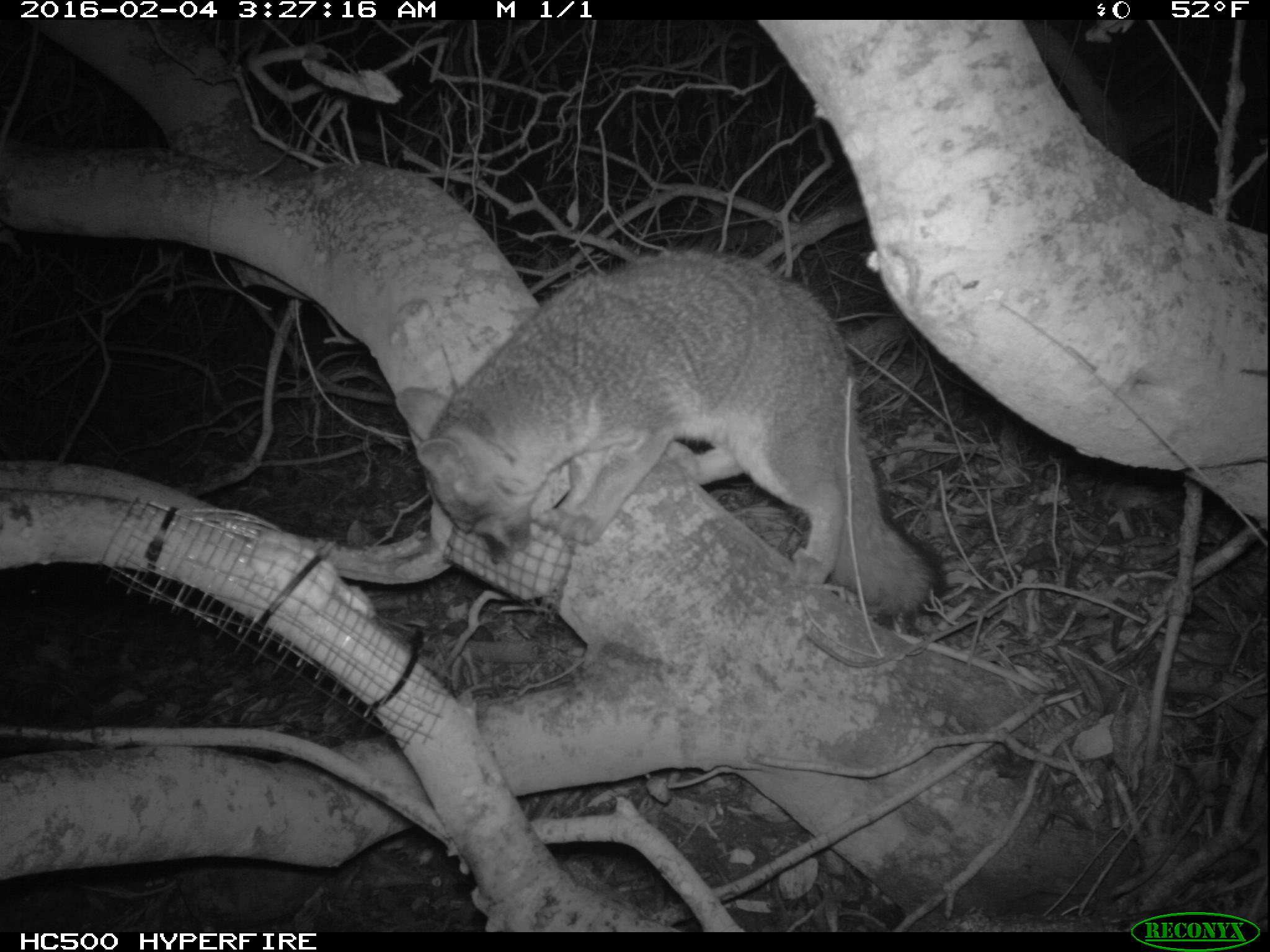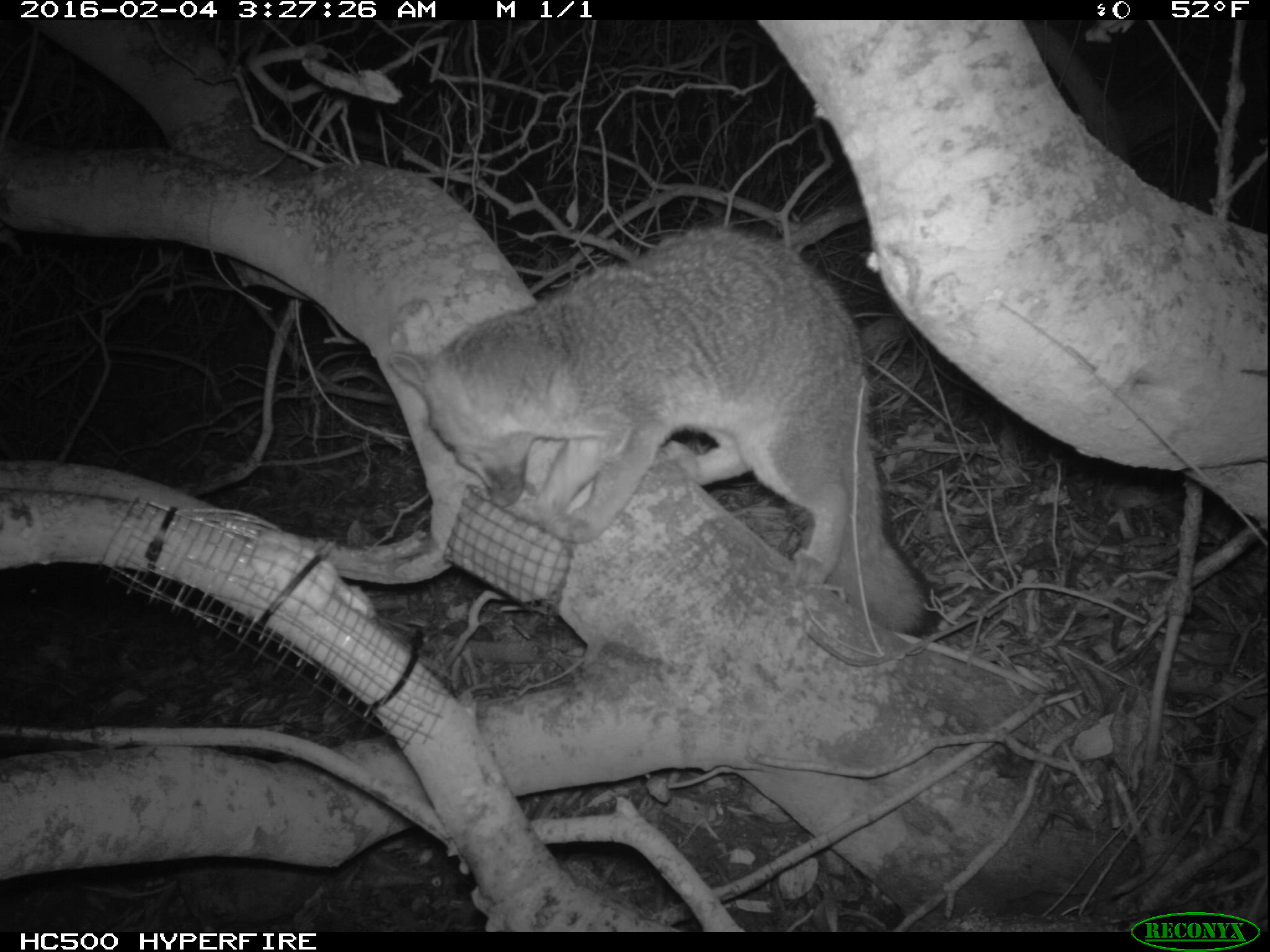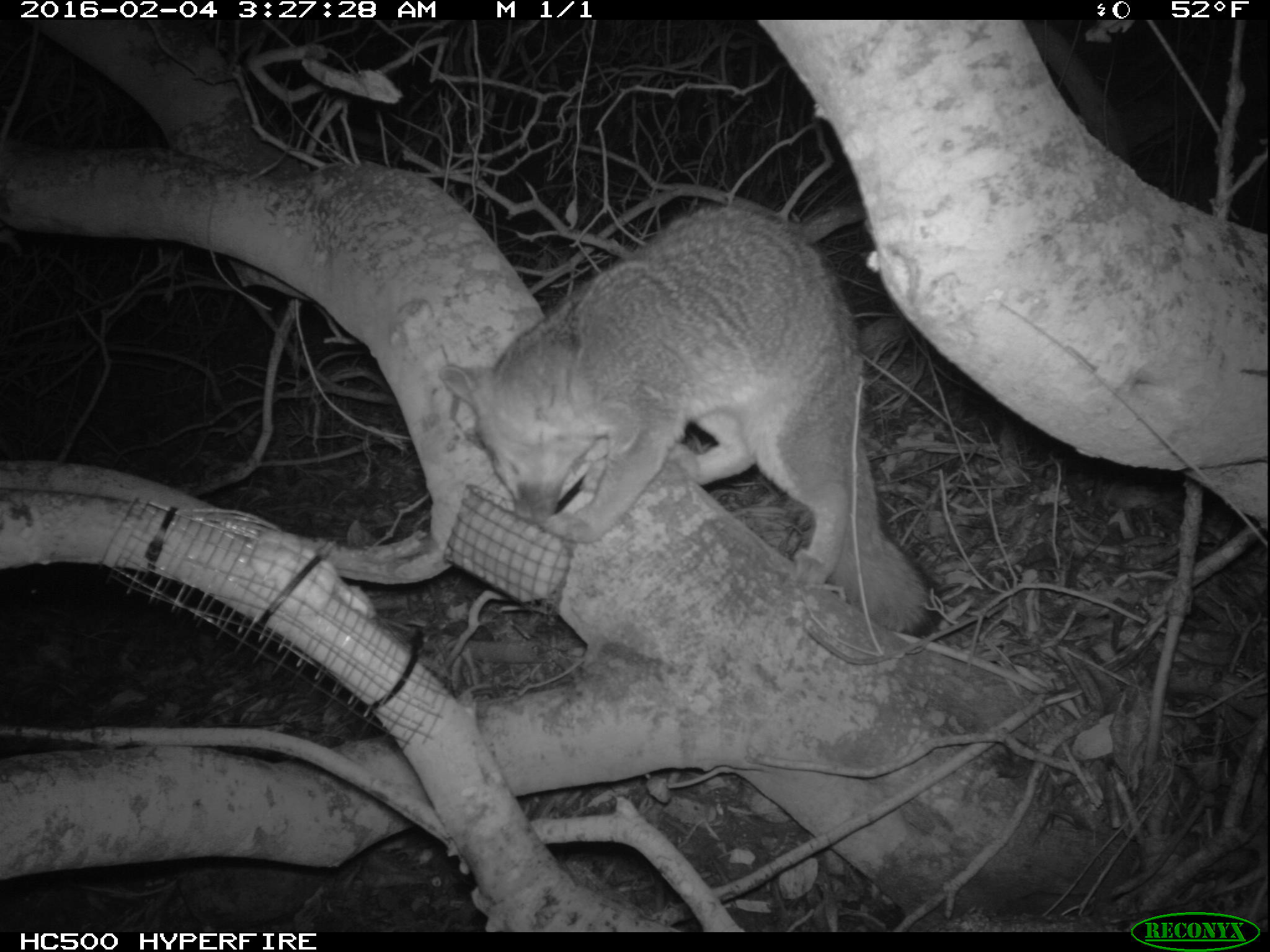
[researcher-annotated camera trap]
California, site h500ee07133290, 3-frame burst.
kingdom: Animalia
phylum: Chordata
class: Mammalia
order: Carnivora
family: Canidae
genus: Urocyon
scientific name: Urocyon littoralis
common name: island fox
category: fox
Fox (island fox) (Urocyon littoralis).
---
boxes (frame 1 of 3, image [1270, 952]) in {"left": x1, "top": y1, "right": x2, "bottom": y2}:
fox: {"left": 395, "top": 250, "right": 951, "bottom": 628}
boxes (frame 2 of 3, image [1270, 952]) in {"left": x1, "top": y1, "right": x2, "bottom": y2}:
fox: {"left": 391, "top": 227, "right": 943, "bottom": 639}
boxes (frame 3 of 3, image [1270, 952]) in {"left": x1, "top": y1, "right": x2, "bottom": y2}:
fox: {"left": 438, "top": 205, "right": 944, "bottom": 644}